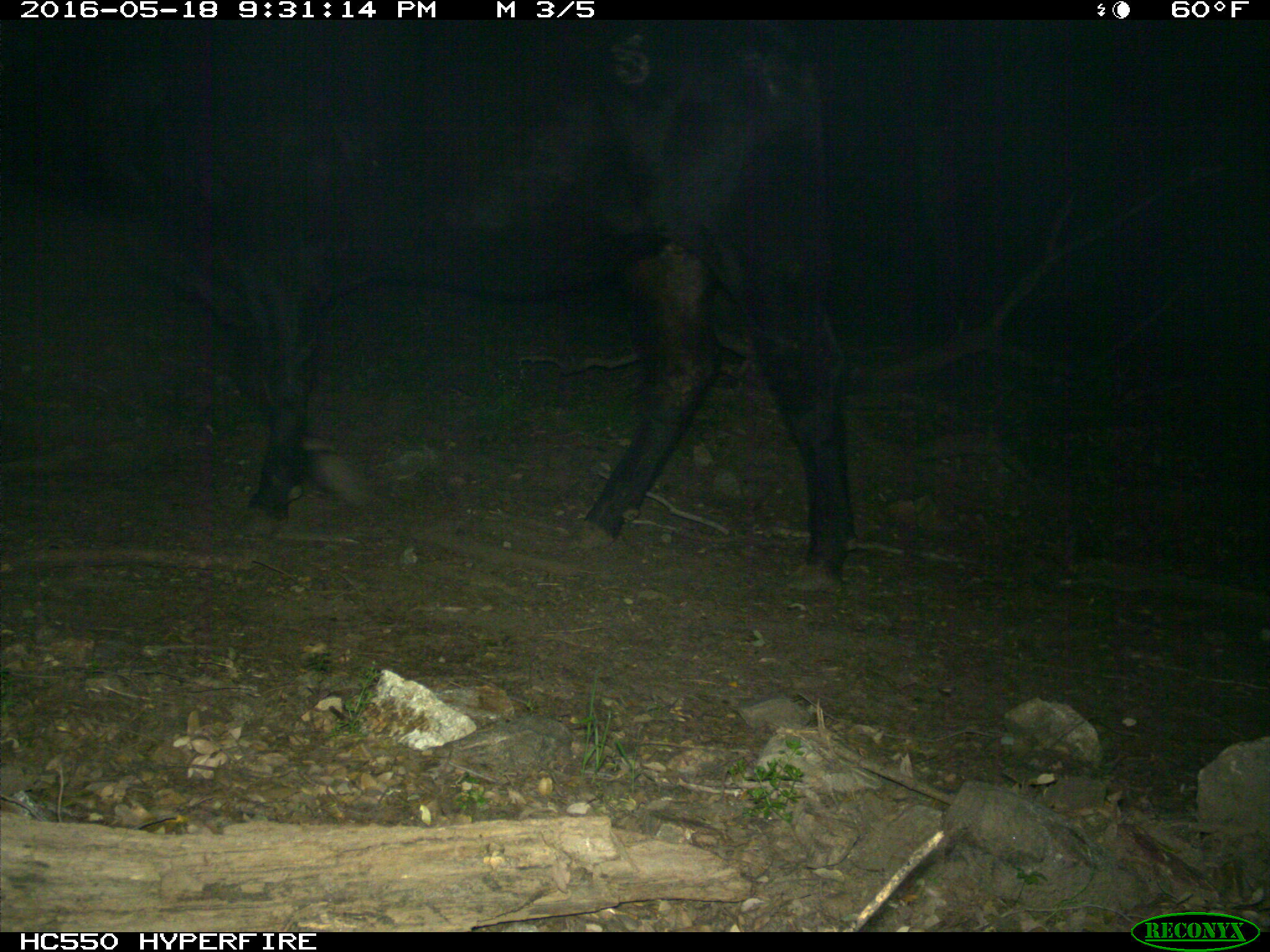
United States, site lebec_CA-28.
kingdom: Animalia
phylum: Chordata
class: Mammalia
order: Artiodactyla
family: Bovidae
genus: Bos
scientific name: Bos taurus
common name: domestic cow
Bos taurus (domestic cow).